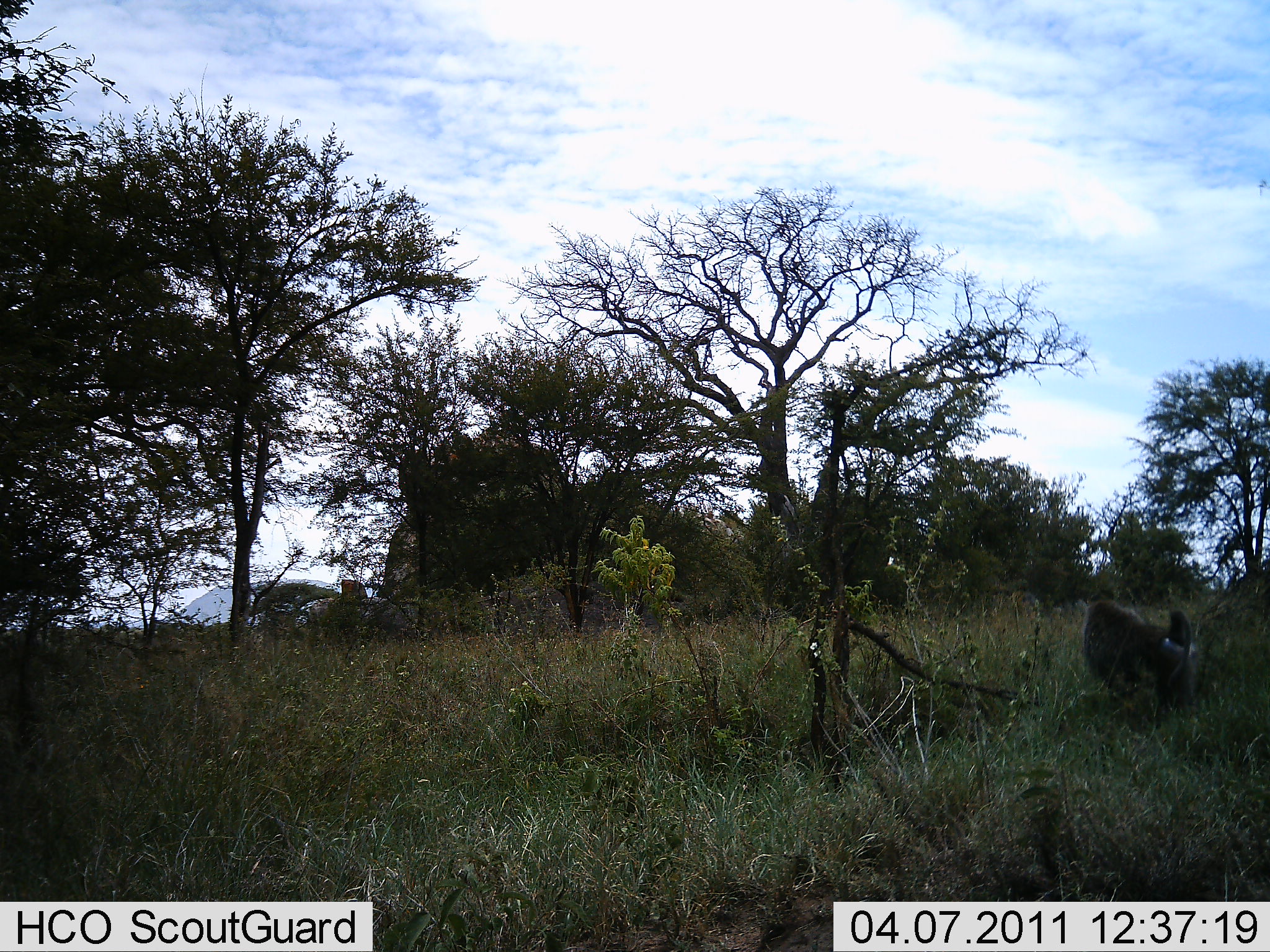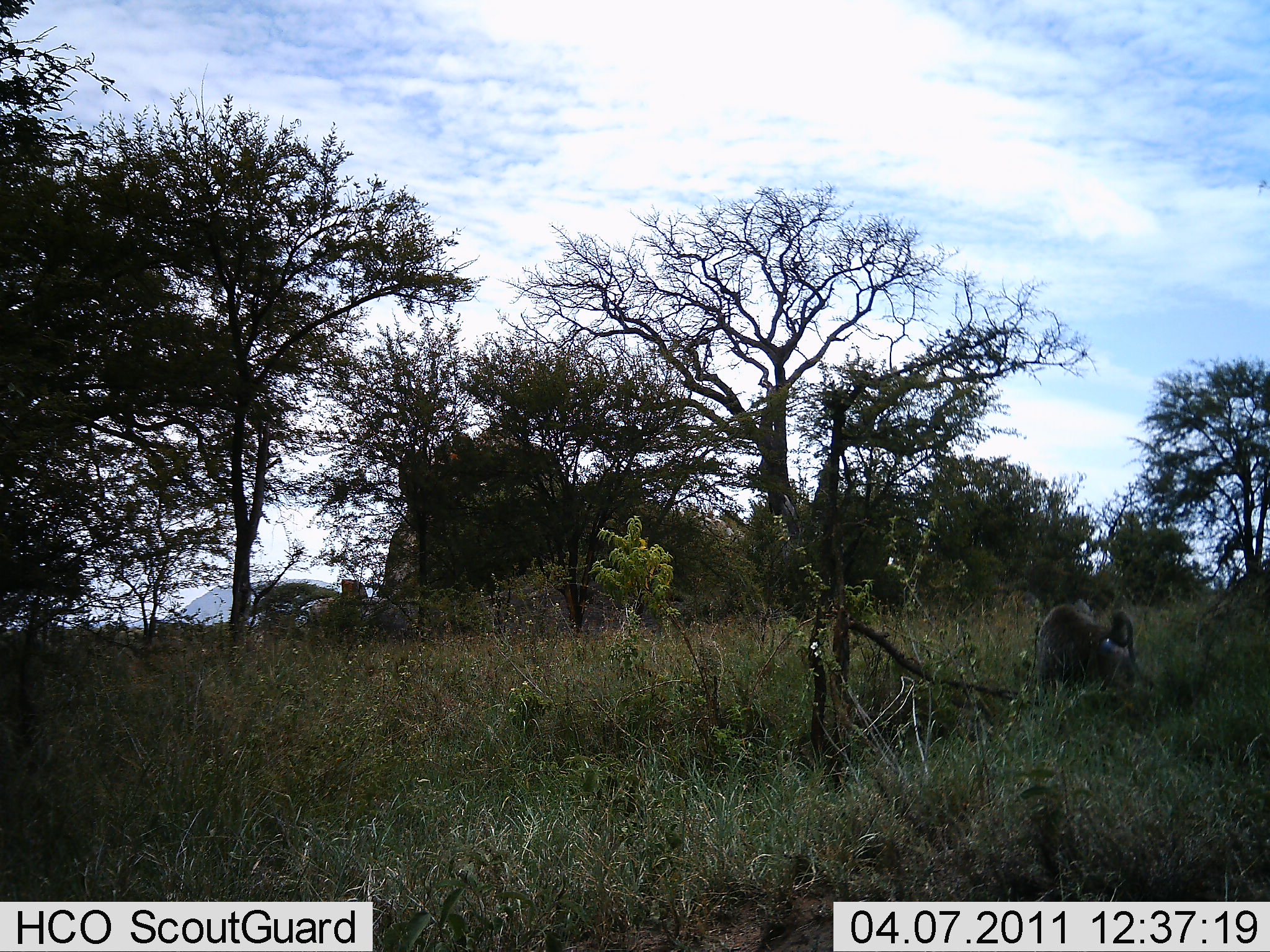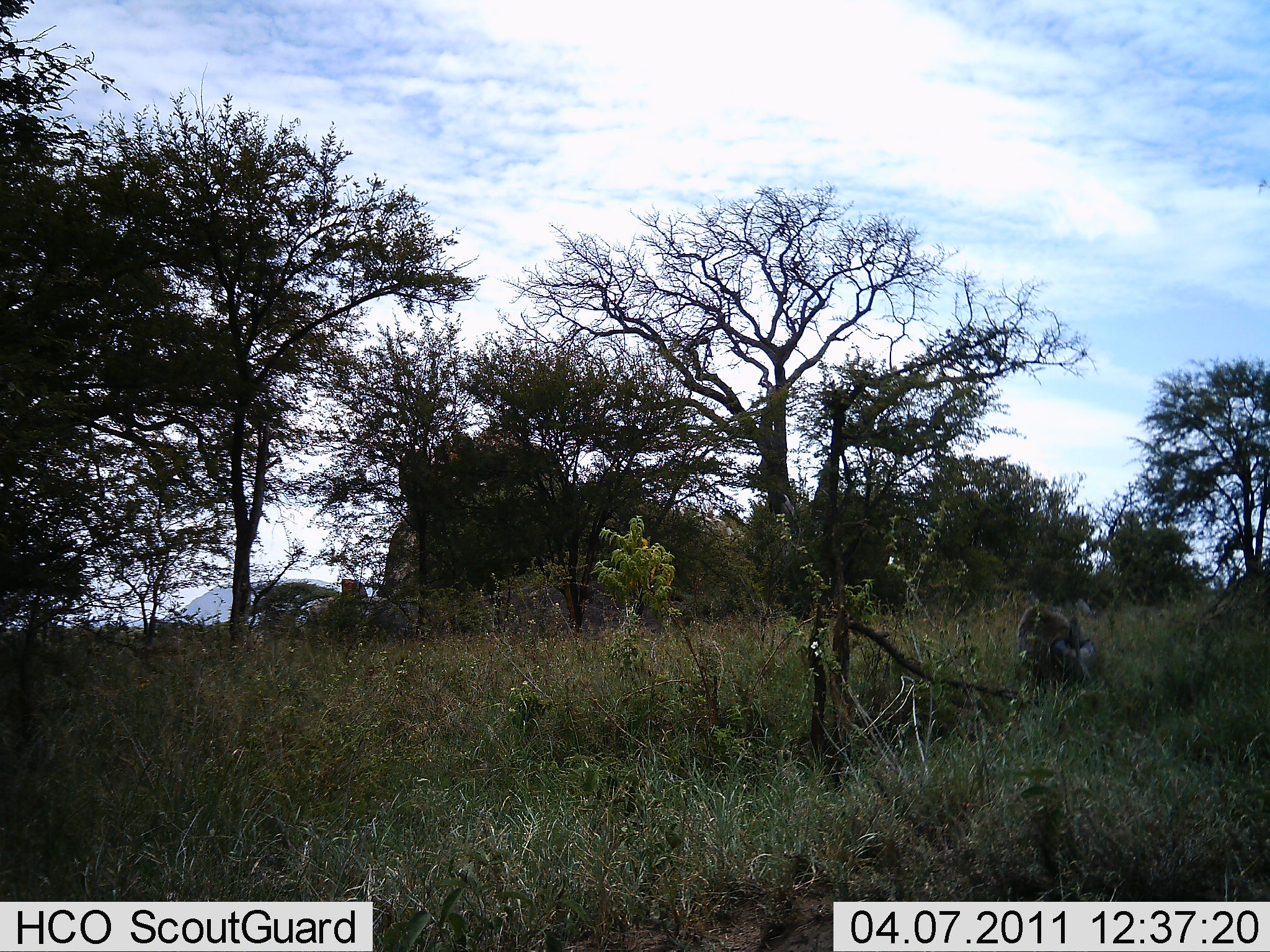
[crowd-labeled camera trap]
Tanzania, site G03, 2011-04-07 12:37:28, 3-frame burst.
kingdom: Animalia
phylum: Chordata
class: Mammalia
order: Primates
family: Cercopithecidae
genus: Papio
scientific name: Papio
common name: baboon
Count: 1.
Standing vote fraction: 0%.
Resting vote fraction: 0%.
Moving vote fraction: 100%.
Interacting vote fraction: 0%.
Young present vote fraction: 0%.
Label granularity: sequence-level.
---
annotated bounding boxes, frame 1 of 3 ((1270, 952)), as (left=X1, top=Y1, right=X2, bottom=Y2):
animal: (left=1082, top=600, right=1197, bottom=710)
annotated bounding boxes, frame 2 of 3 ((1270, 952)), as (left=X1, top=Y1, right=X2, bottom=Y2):
animal: (left=1036, top=603, right=1137, bottom=700)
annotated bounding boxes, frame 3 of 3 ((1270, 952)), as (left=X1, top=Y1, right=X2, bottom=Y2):
animal: (left=1016, top=604, right=1099, bottom=691)